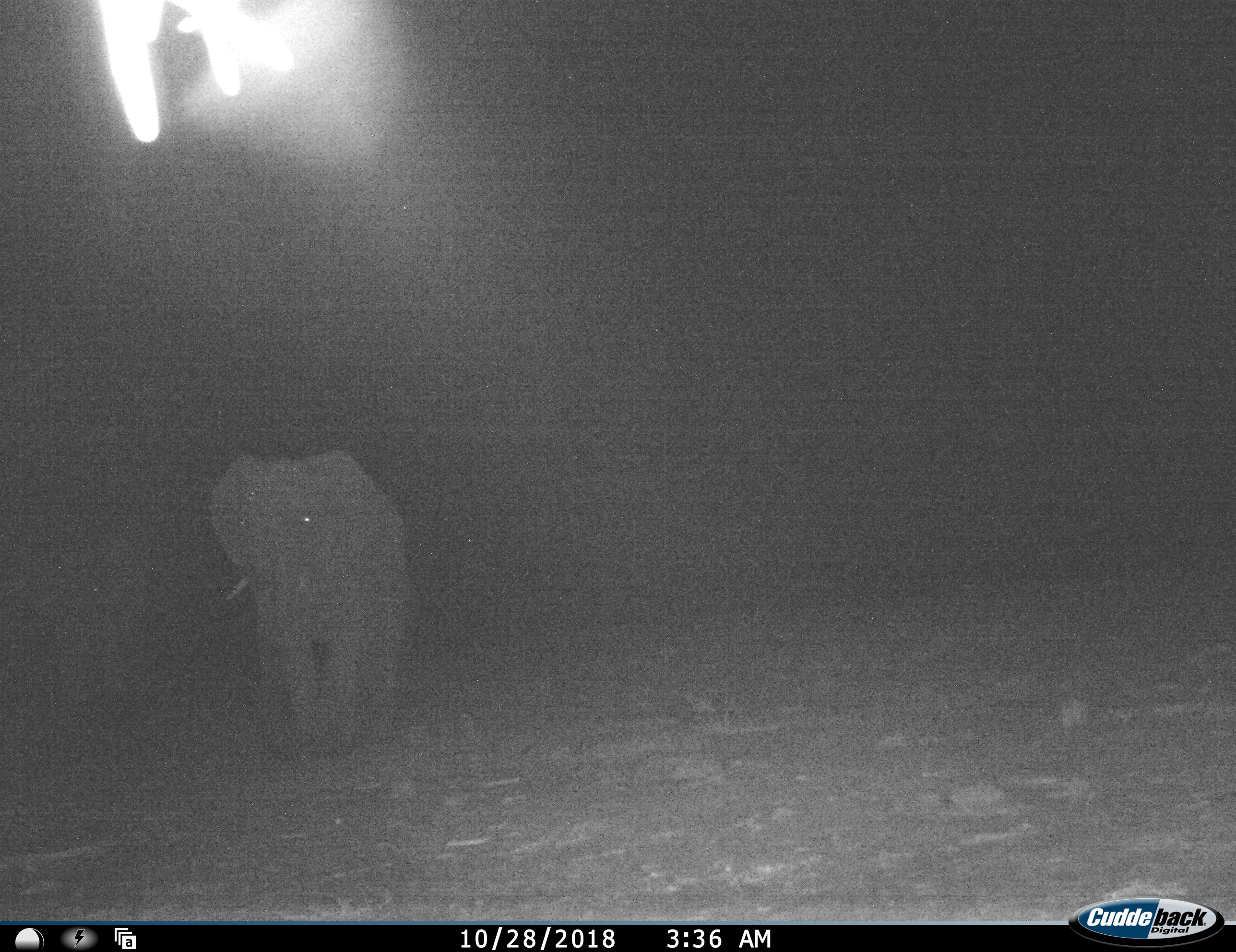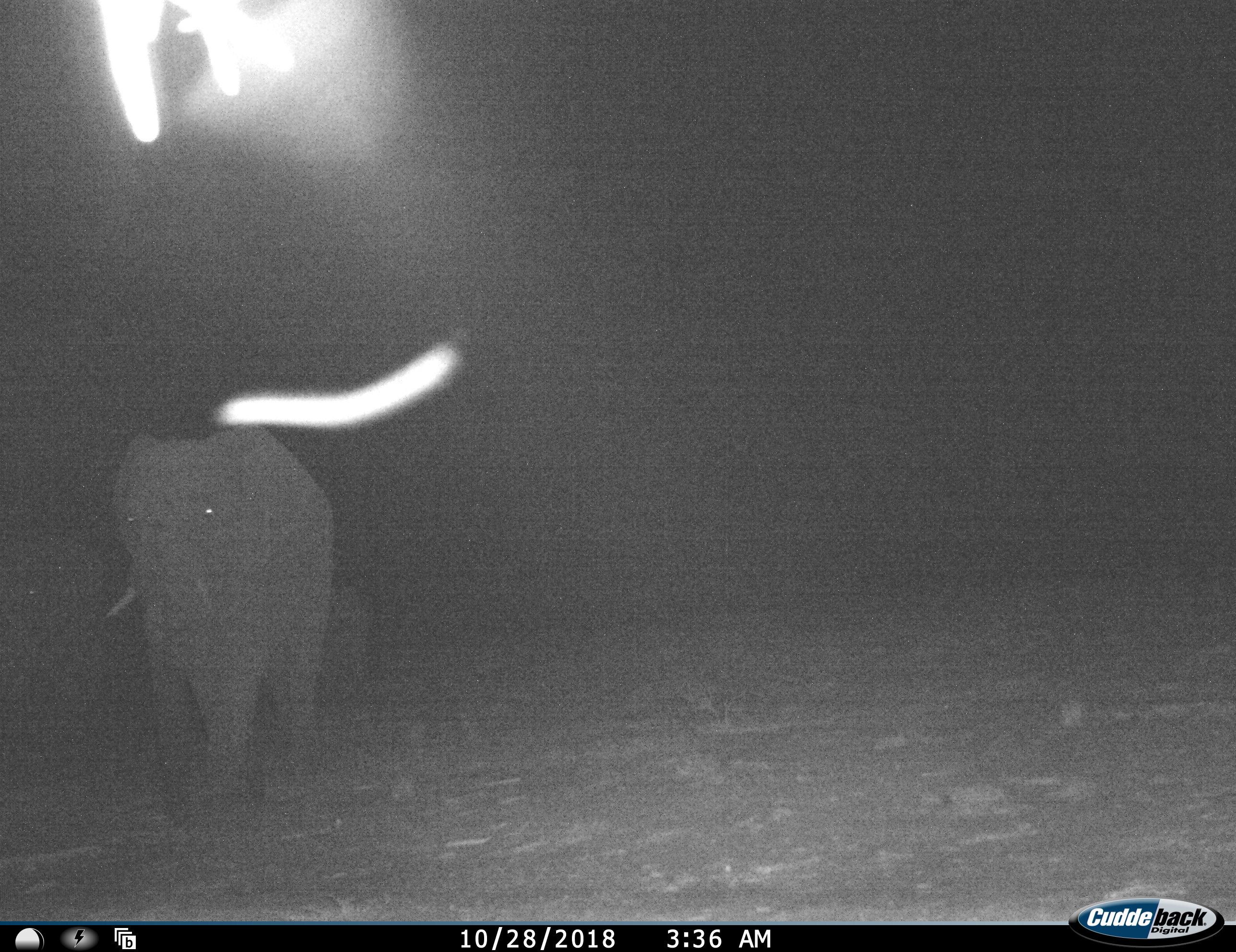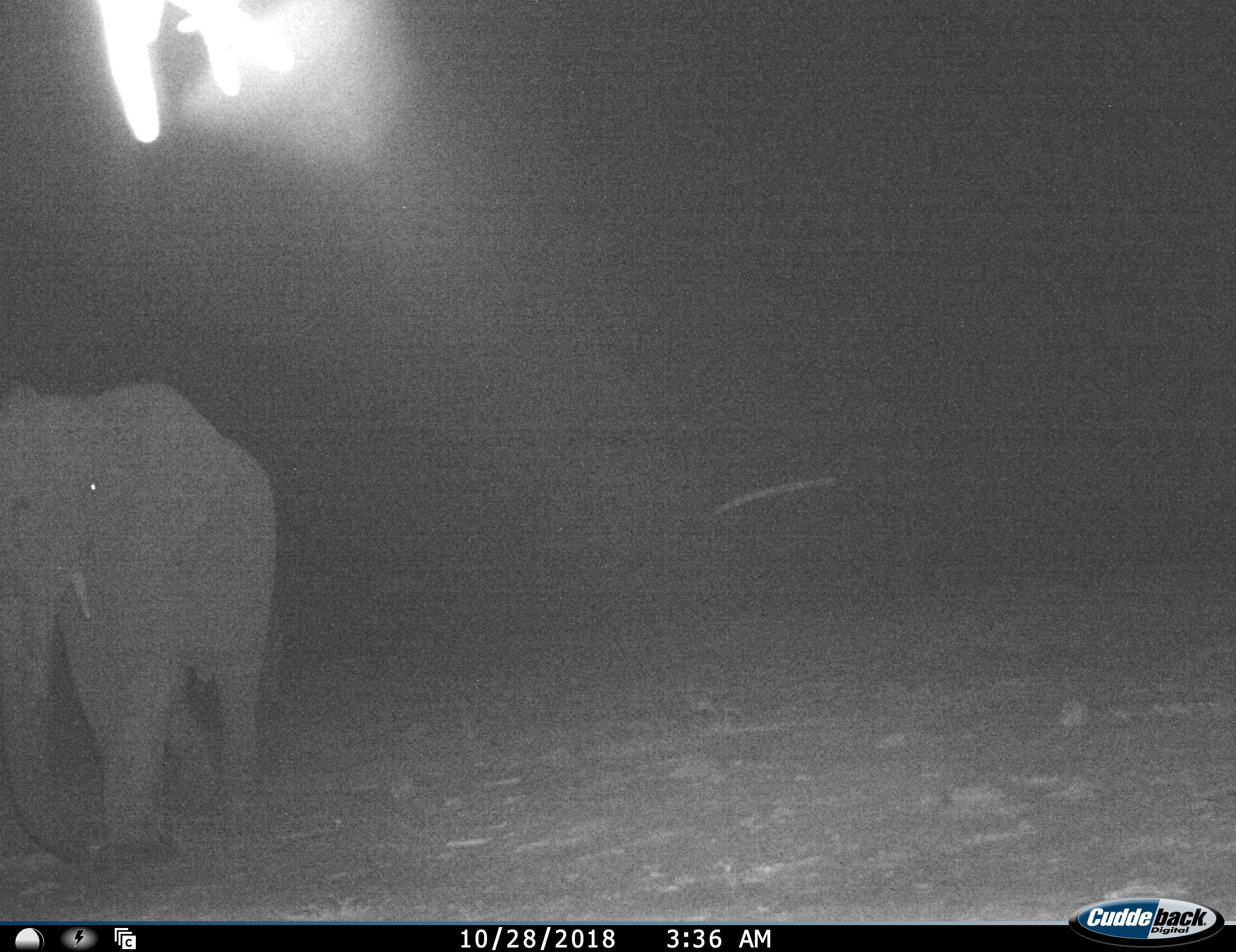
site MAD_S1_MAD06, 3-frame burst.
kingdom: Animalia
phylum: Chordata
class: Mammalia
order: Proboscidea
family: Elephantidae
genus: Loxodonta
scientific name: Loxodonta africana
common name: african bush elephant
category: elephant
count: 1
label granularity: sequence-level